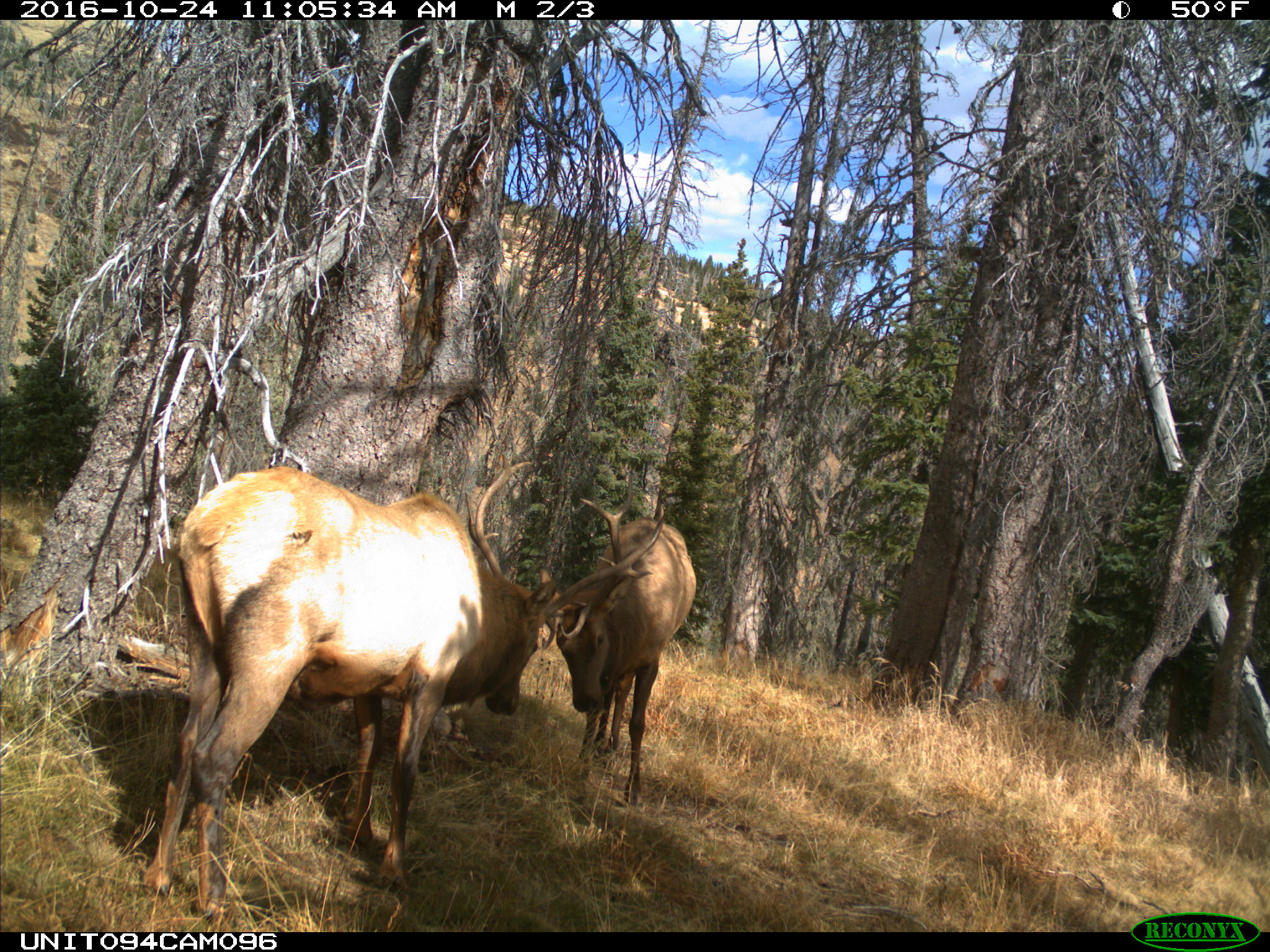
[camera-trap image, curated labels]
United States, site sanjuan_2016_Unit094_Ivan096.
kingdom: Animalia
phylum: Chordata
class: Mammalia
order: Artiodactyla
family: Cervidae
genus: Cervus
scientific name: Cervus elaphus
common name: red deer